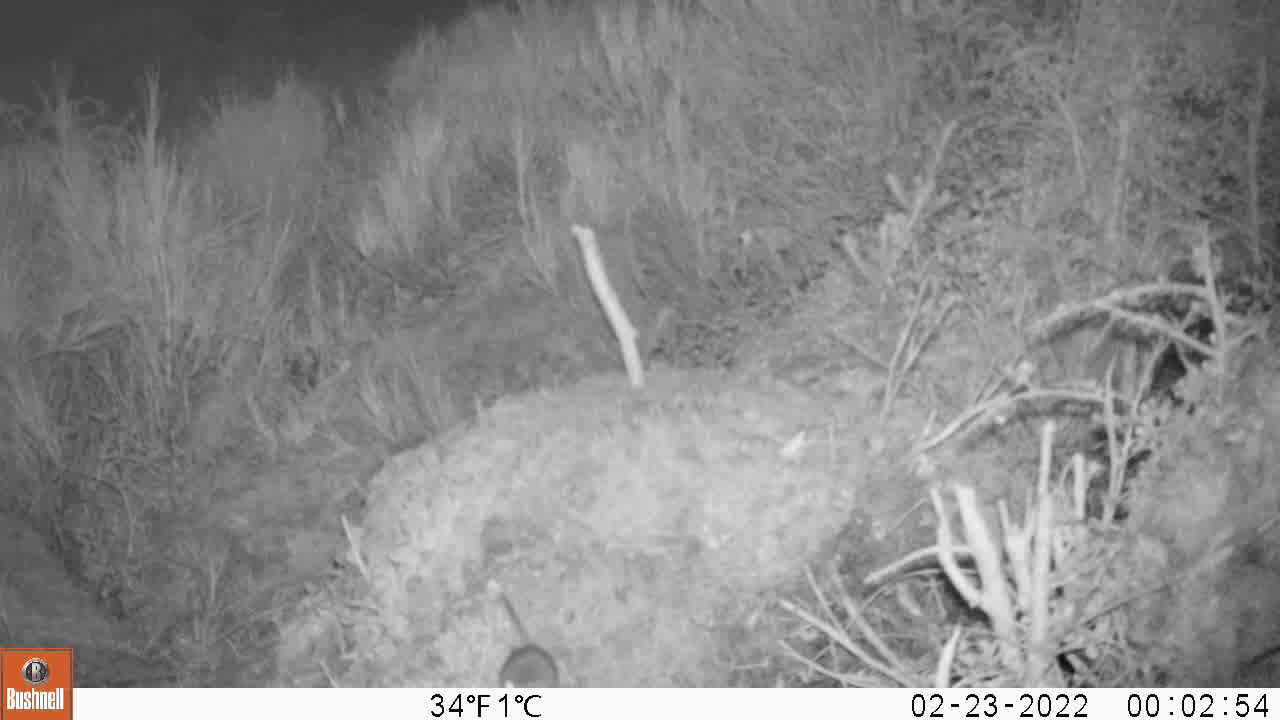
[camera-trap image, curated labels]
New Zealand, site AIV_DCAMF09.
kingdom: Animalia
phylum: Chordata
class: Mammalia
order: Rodentia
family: Muridae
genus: Mus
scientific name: Mus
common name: mouse